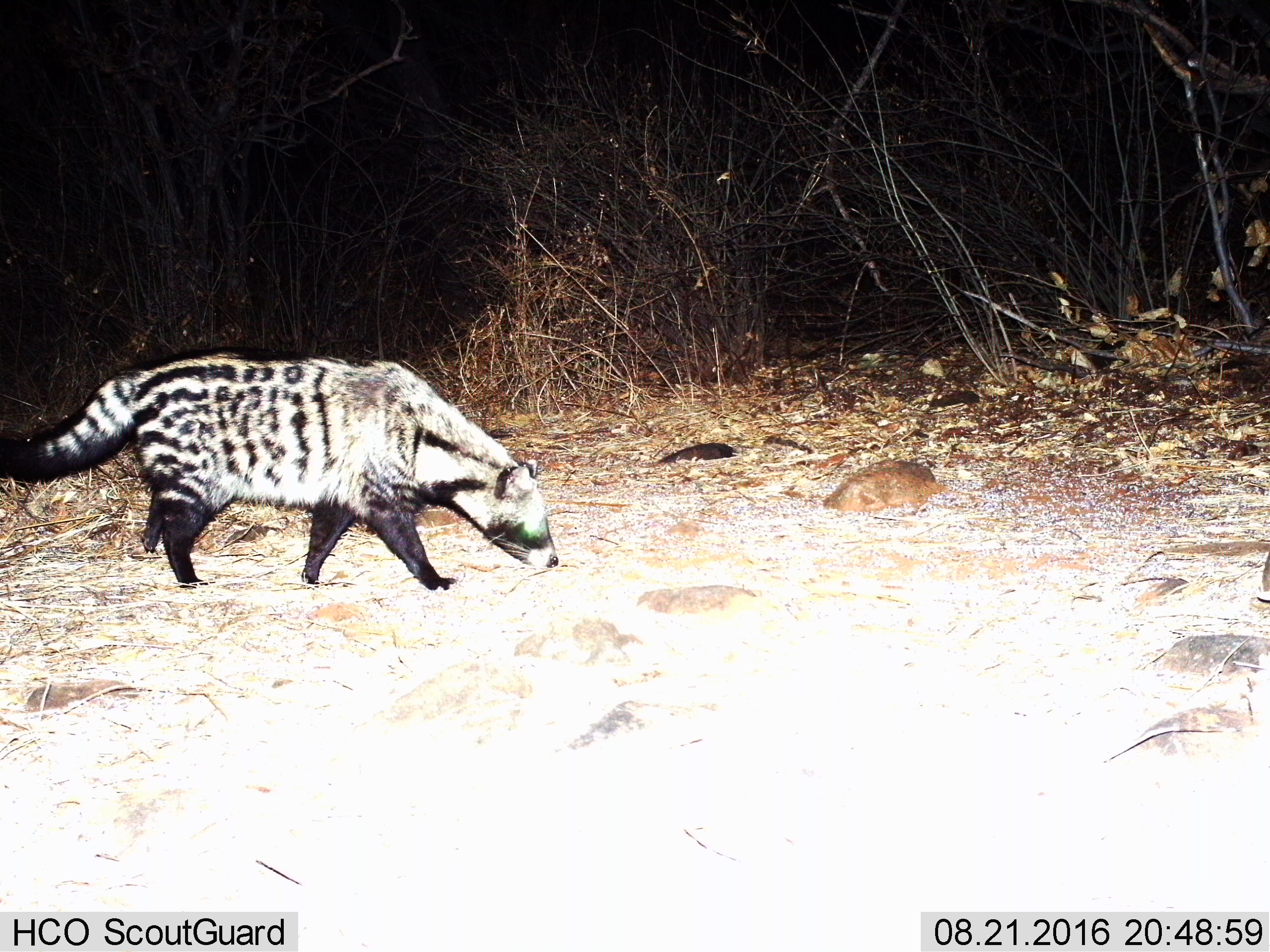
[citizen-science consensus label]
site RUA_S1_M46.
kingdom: Animalia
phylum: Chordata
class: Mammalia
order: Carnivora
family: Viverridae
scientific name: Viverridae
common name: civet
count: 1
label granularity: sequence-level